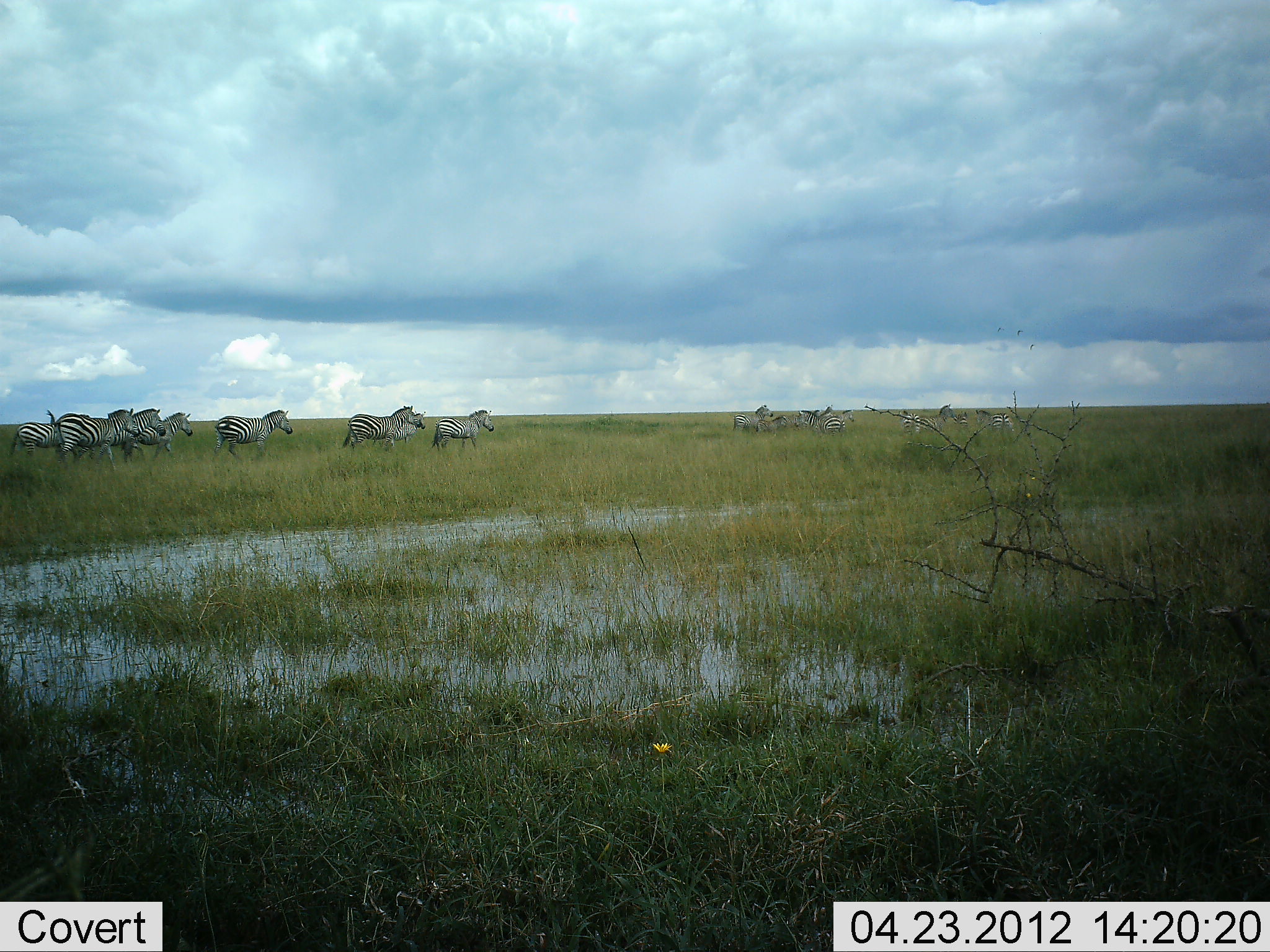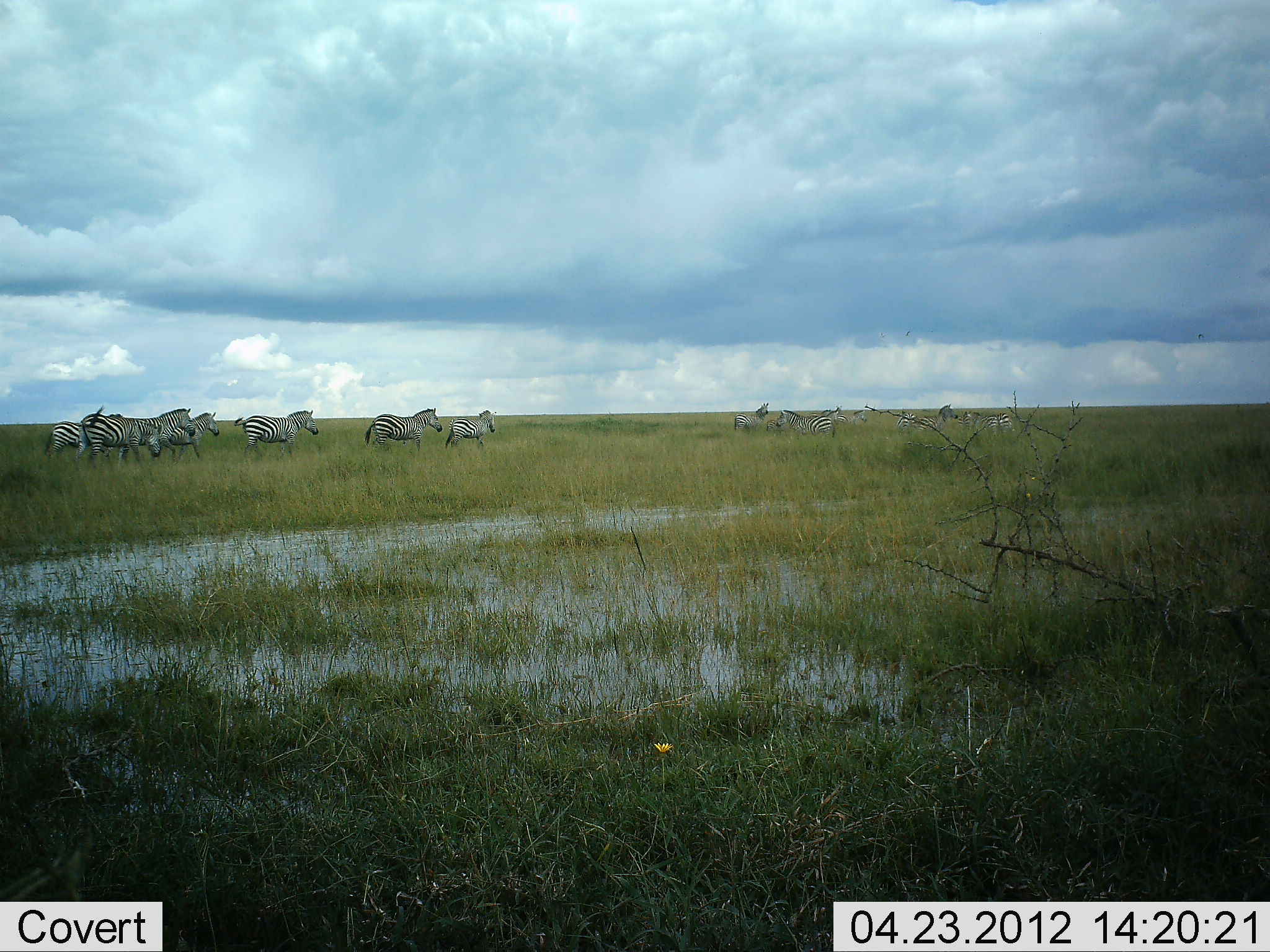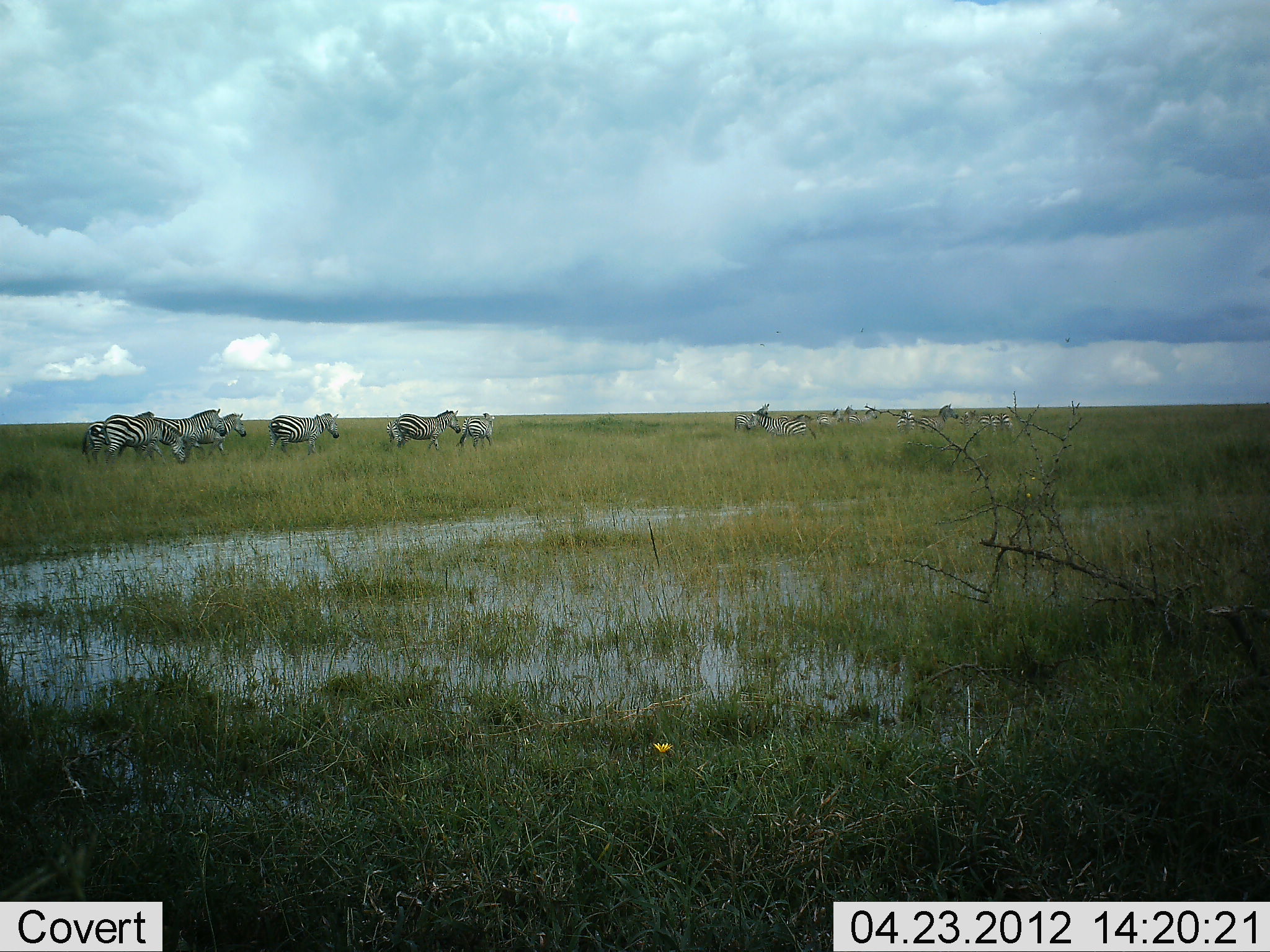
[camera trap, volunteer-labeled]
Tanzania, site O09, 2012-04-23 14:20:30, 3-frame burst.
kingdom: Animalia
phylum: Chordata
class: Mammalia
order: Perissodactyla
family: Equidae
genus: Equus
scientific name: Equus quagga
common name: plains zebra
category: zebra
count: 11-50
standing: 26%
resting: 0%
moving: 100%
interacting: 4%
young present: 7%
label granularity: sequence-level